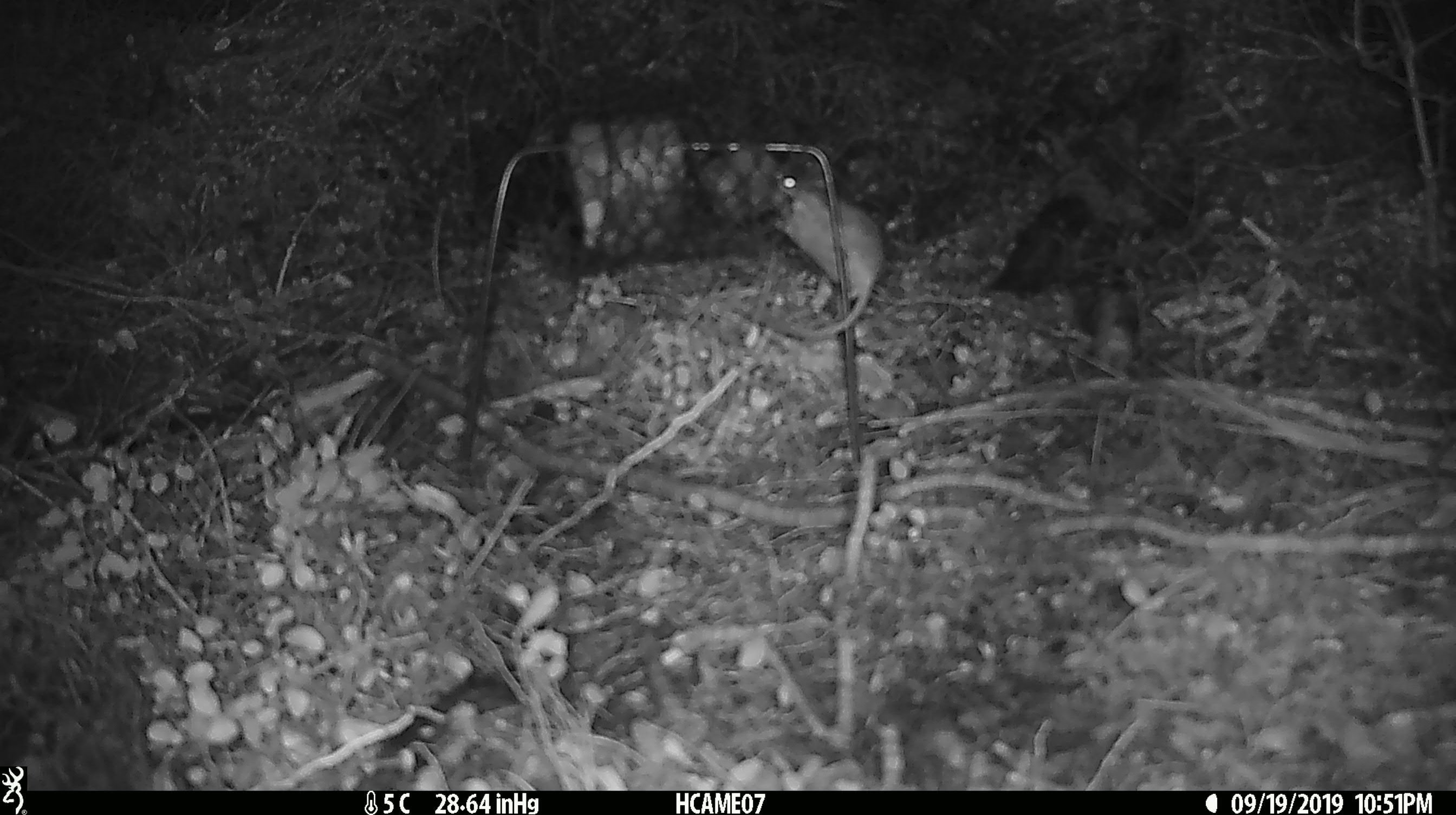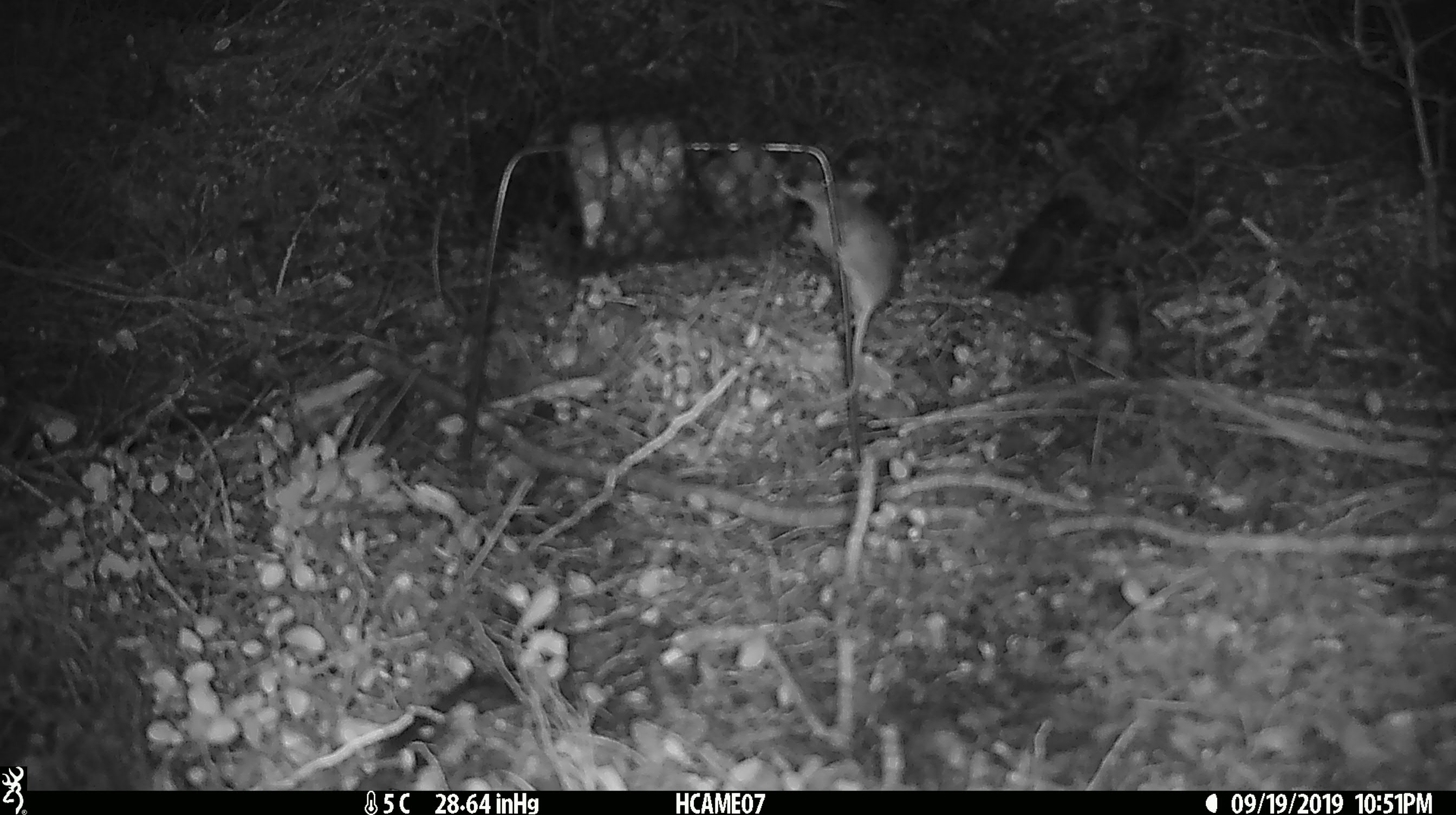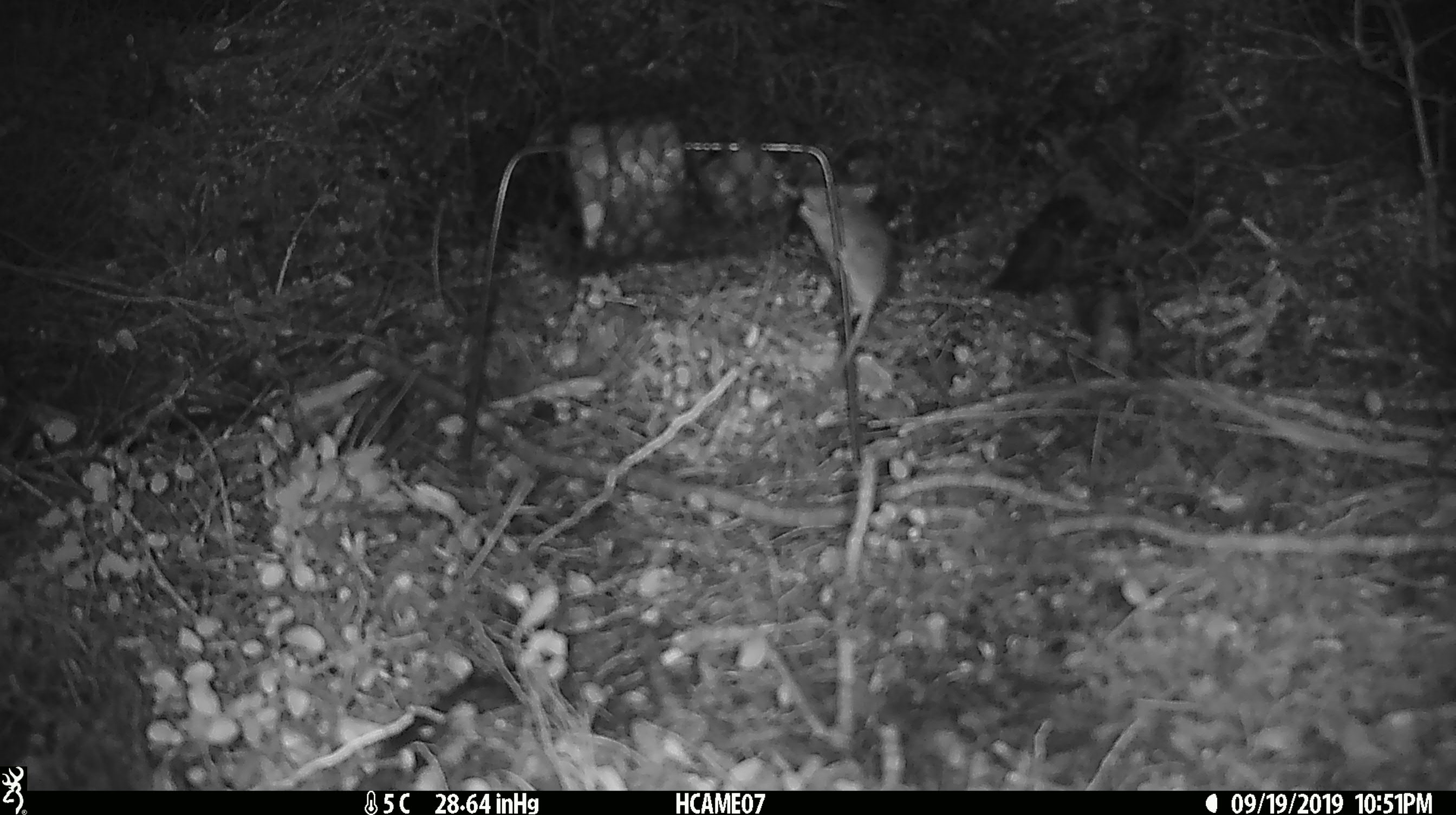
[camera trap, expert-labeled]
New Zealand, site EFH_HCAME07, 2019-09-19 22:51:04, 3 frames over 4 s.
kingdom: Animalia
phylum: Chordata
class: Mammalia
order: Rodentia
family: Muridae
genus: Mus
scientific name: Mus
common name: mouse